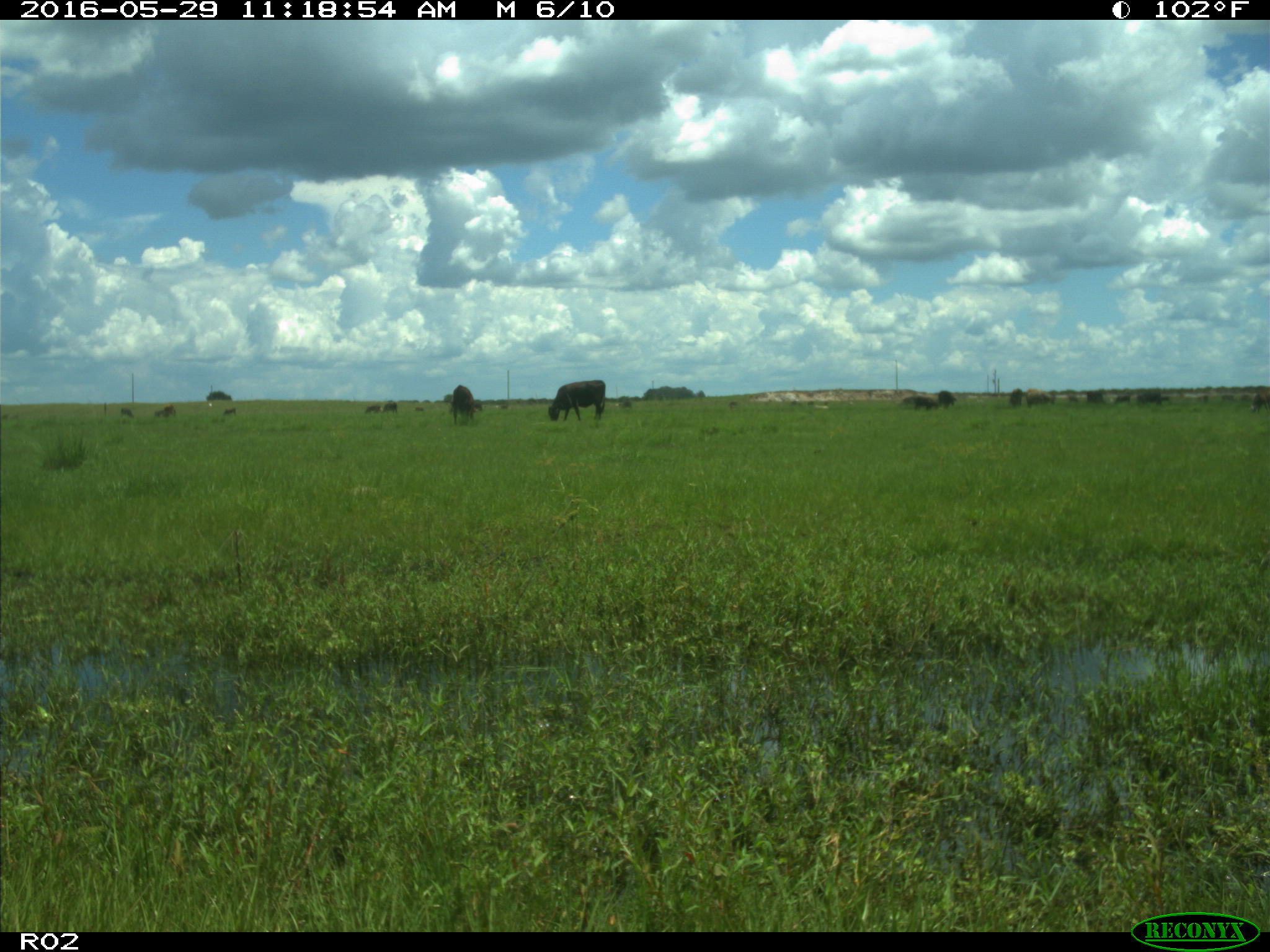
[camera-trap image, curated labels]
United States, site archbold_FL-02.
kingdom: Animalia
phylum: Chordata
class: Mammalia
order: Artiodactyla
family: Bovidae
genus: Bos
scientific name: Bos taurus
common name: domestic cow